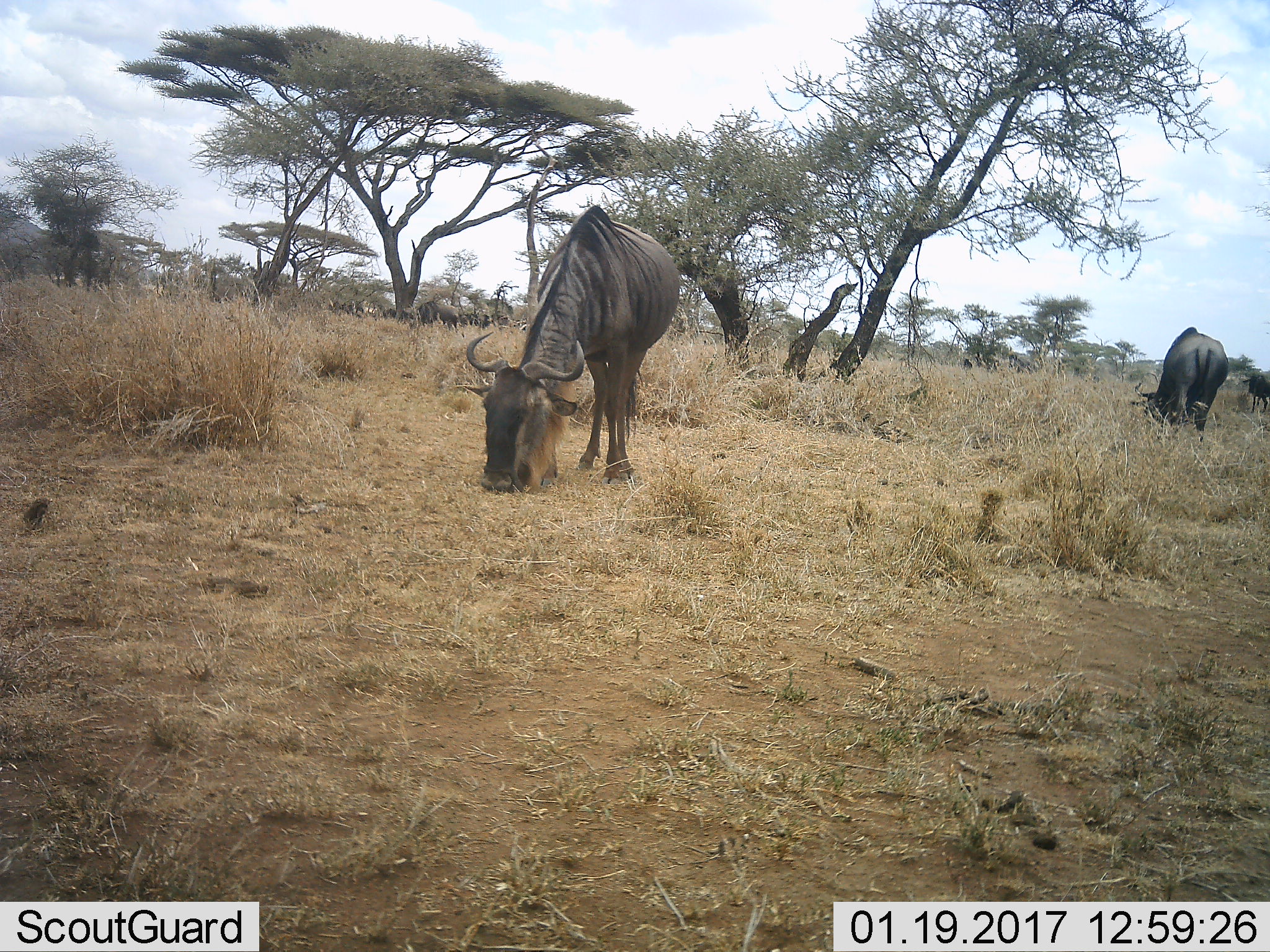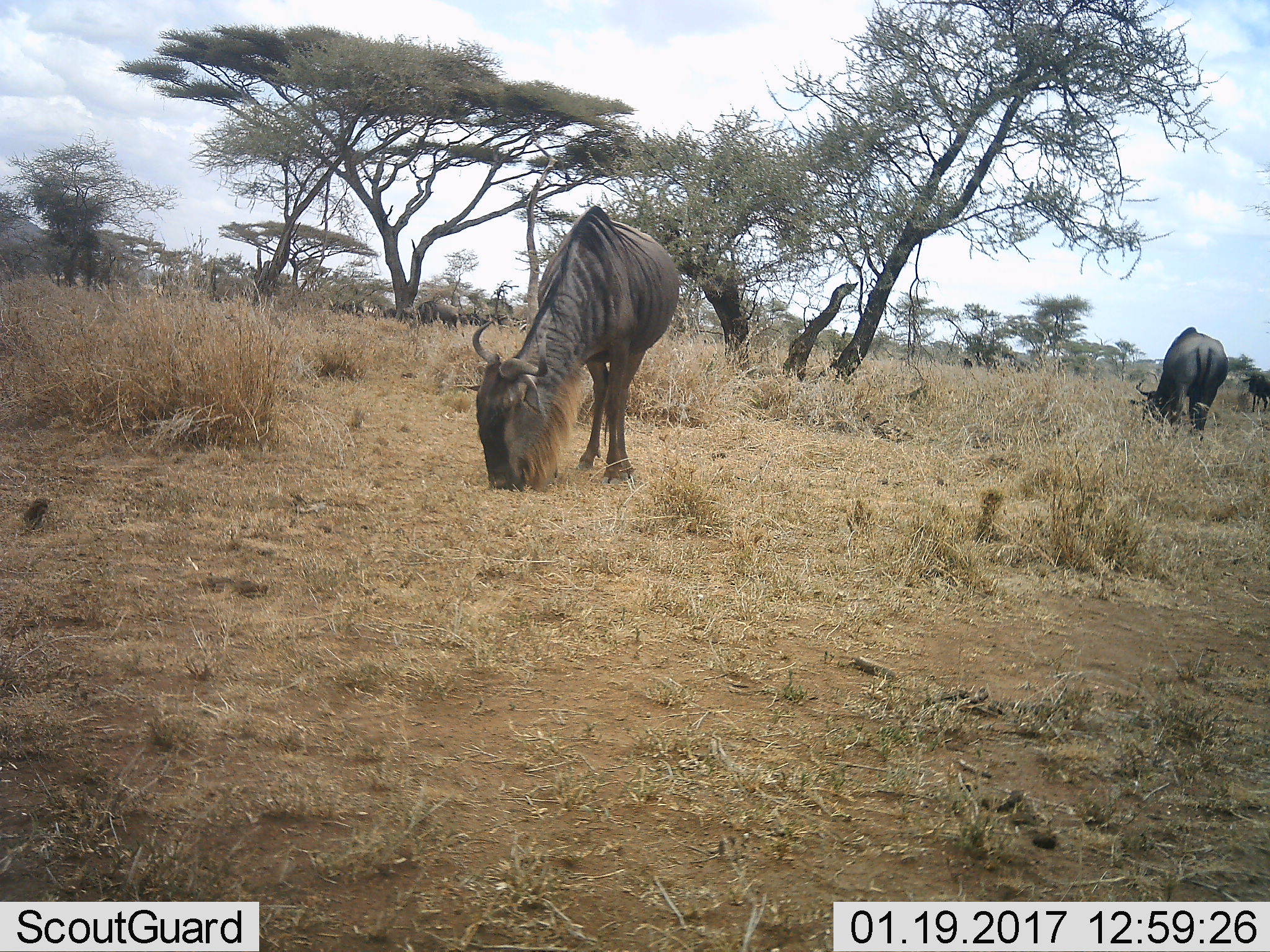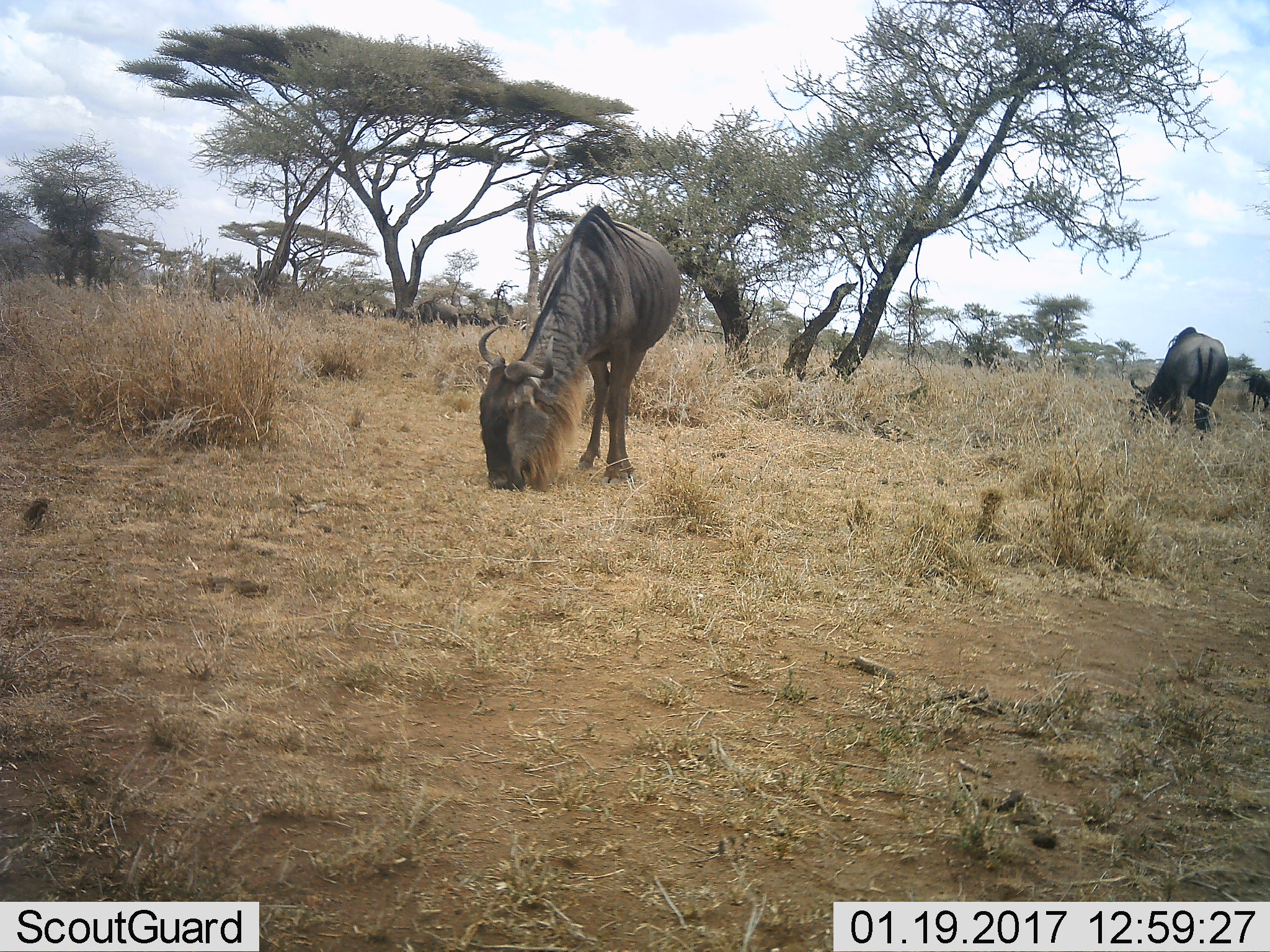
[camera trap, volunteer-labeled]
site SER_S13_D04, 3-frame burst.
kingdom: Animalia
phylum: Chordata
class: Mammalia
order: Artiodactyla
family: Bovidae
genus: Connochaetes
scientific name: Connochaetes taurinus taurinus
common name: blue wildebeest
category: wildebeestblue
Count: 3.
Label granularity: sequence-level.